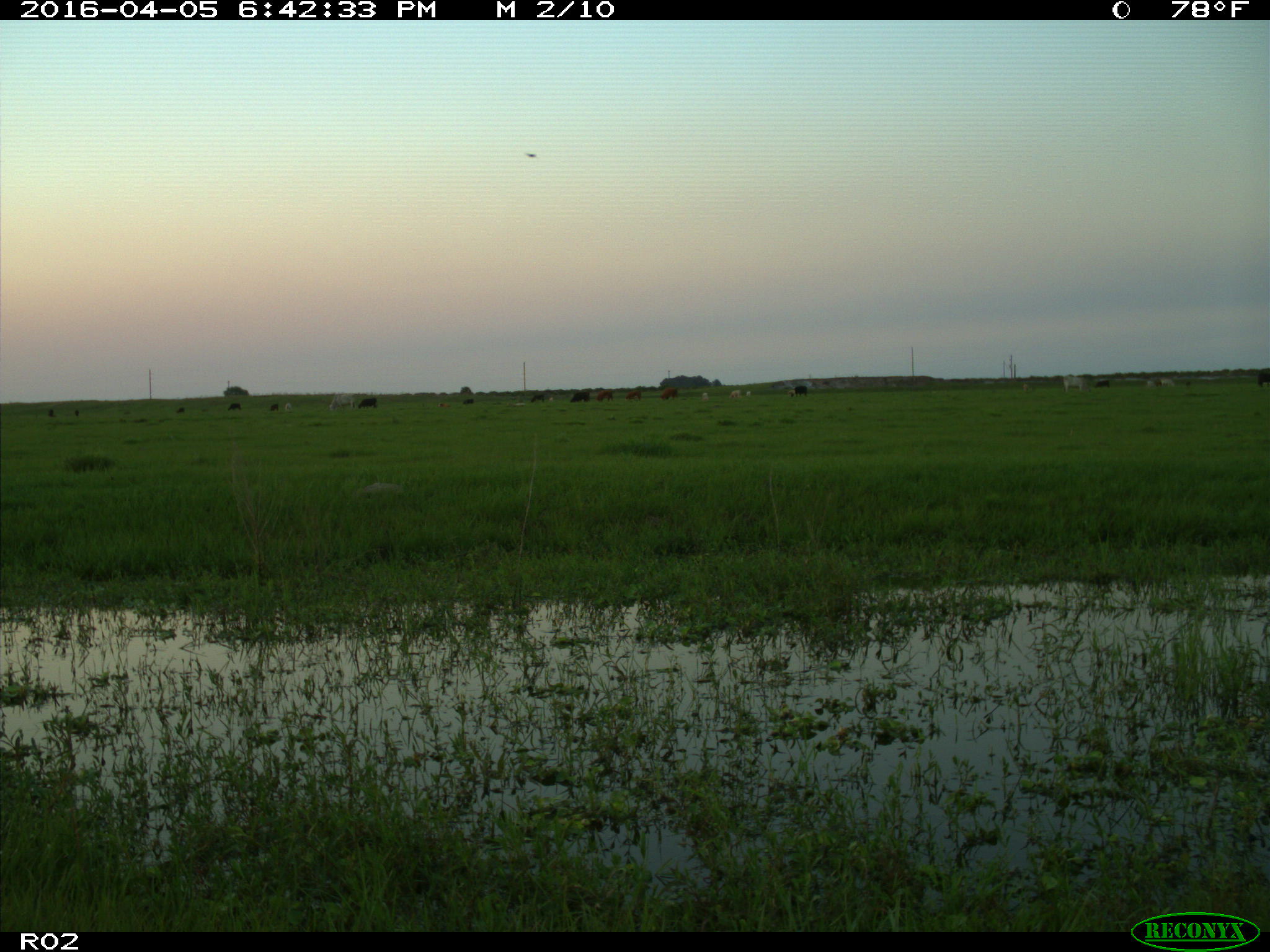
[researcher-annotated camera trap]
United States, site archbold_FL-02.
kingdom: Animalia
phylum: Chordata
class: Mammalia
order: Artiodactyla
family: Bovidae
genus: Bos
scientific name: Bos taurus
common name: domestic cow